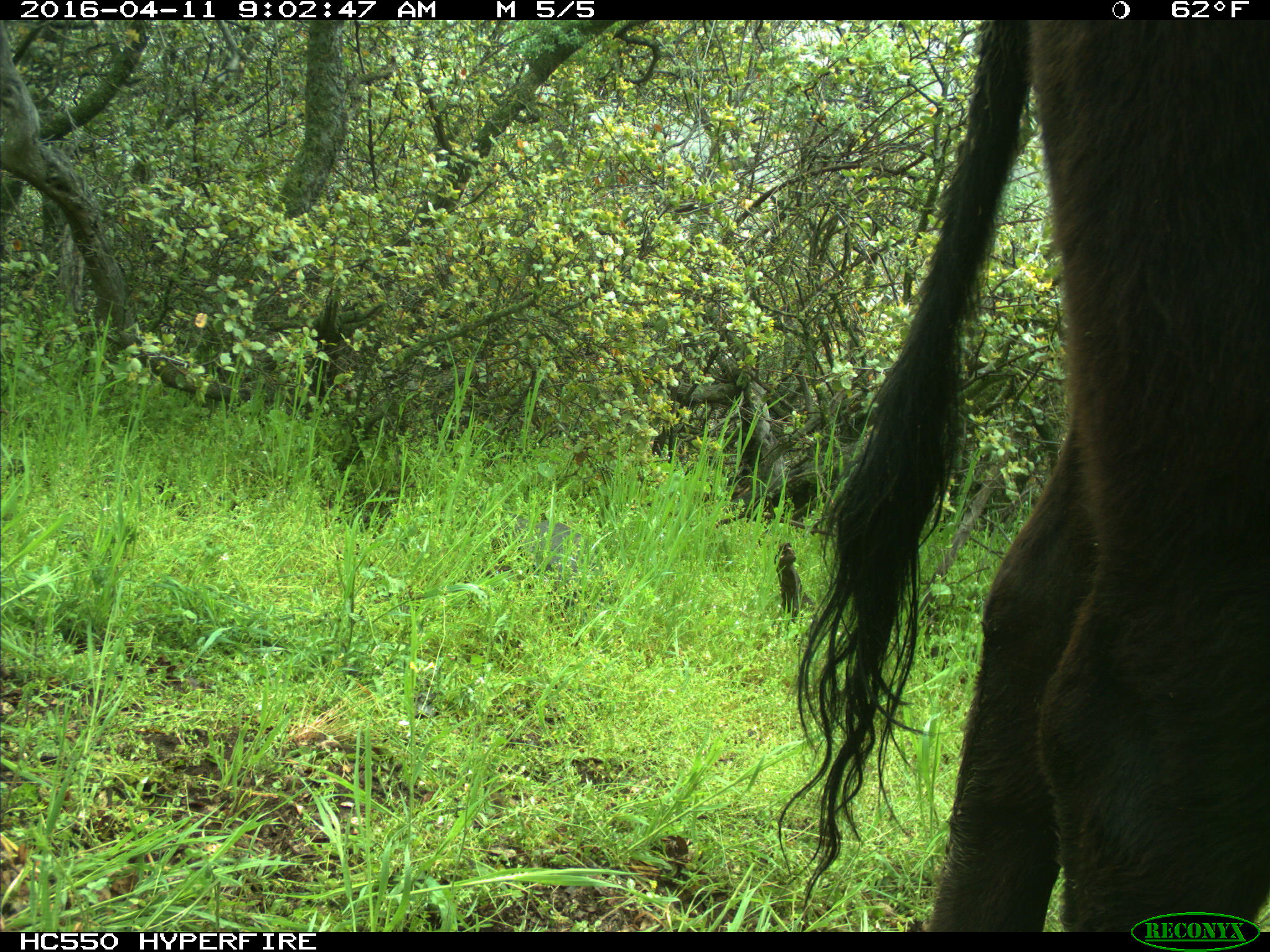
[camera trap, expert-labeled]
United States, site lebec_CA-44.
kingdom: Animalia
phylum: Chordata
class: Mammalia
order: Artiodactyla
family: Bovidae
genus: Bos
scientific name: Bos taurus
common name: domestic cow